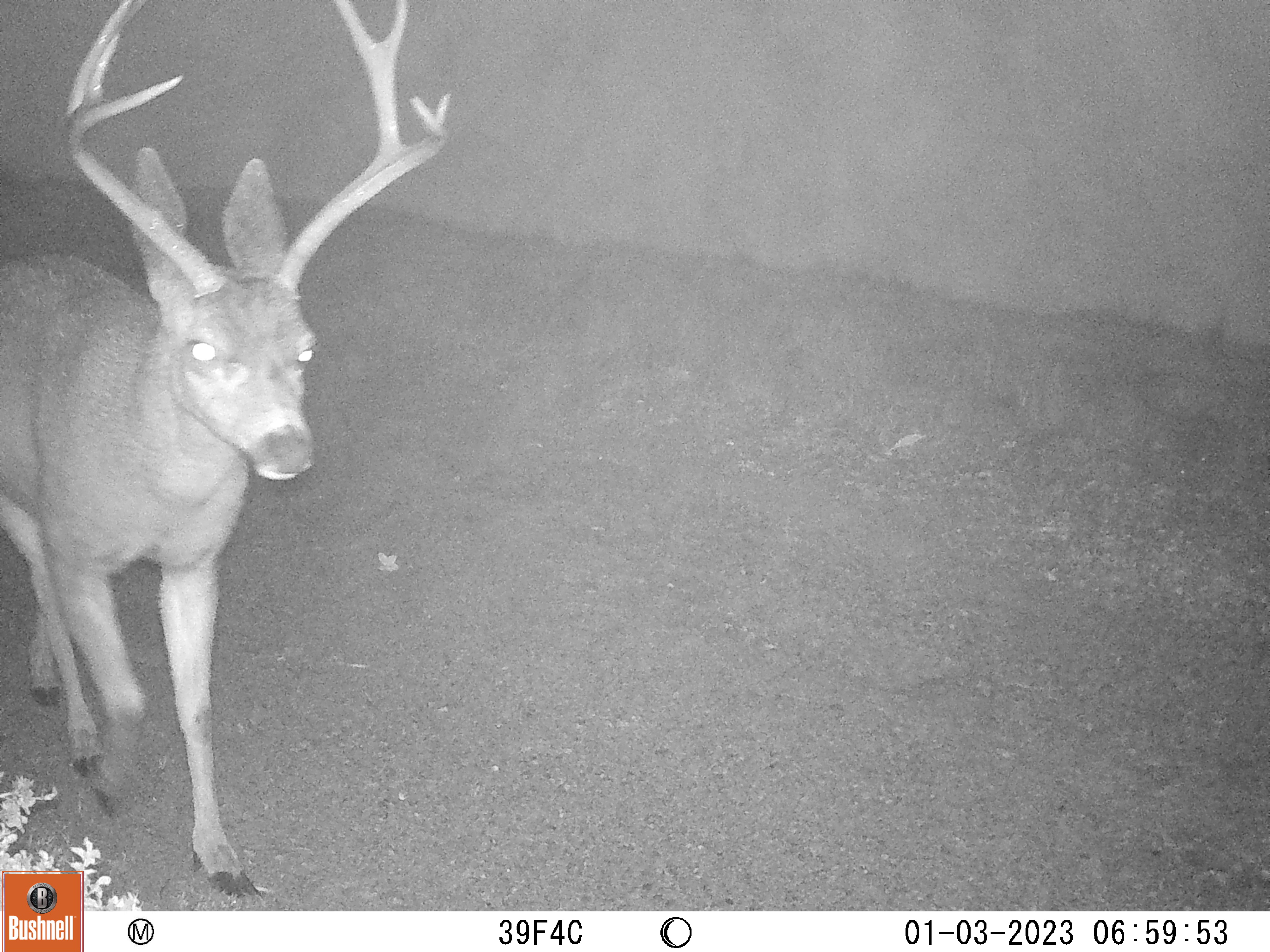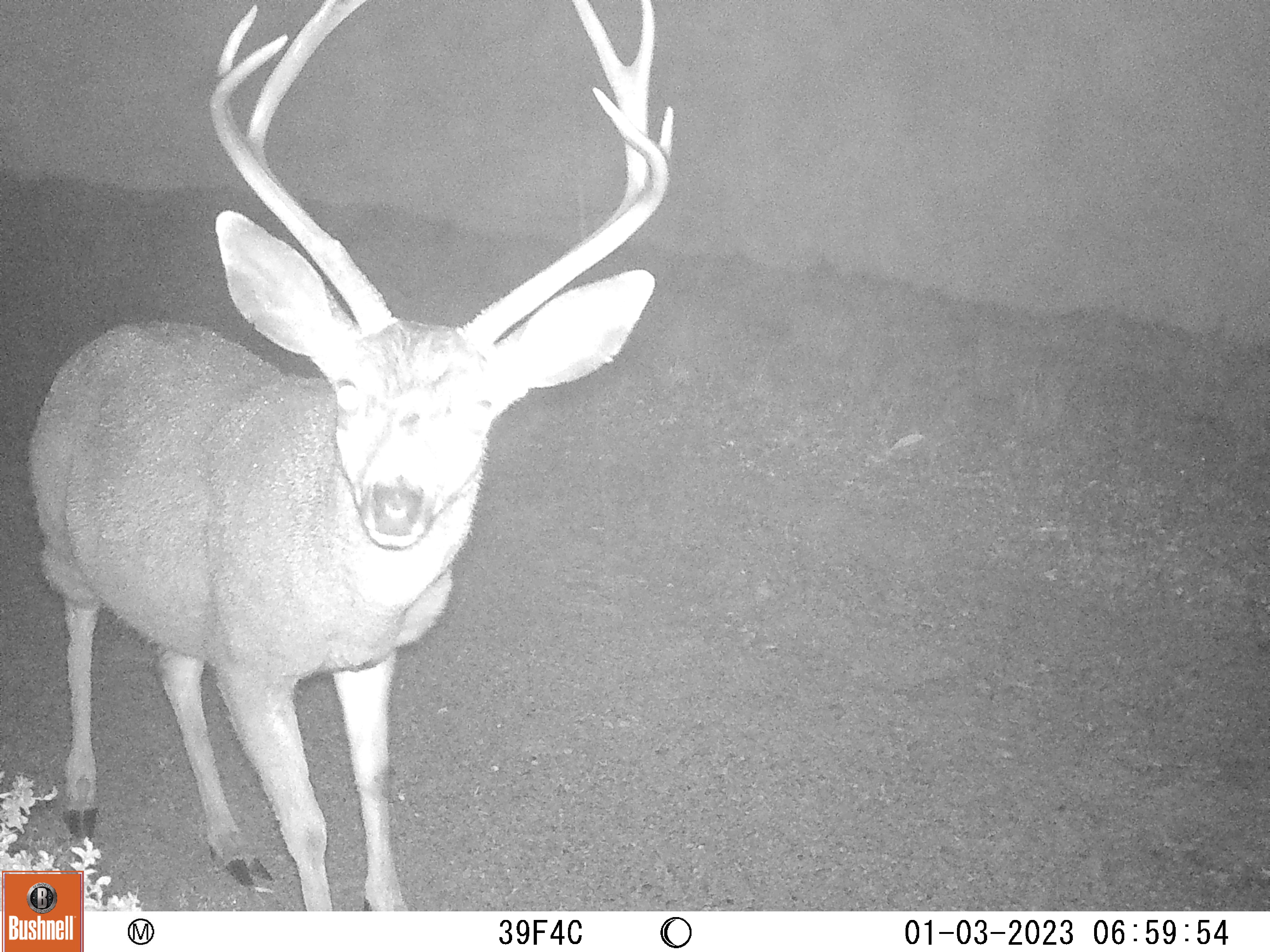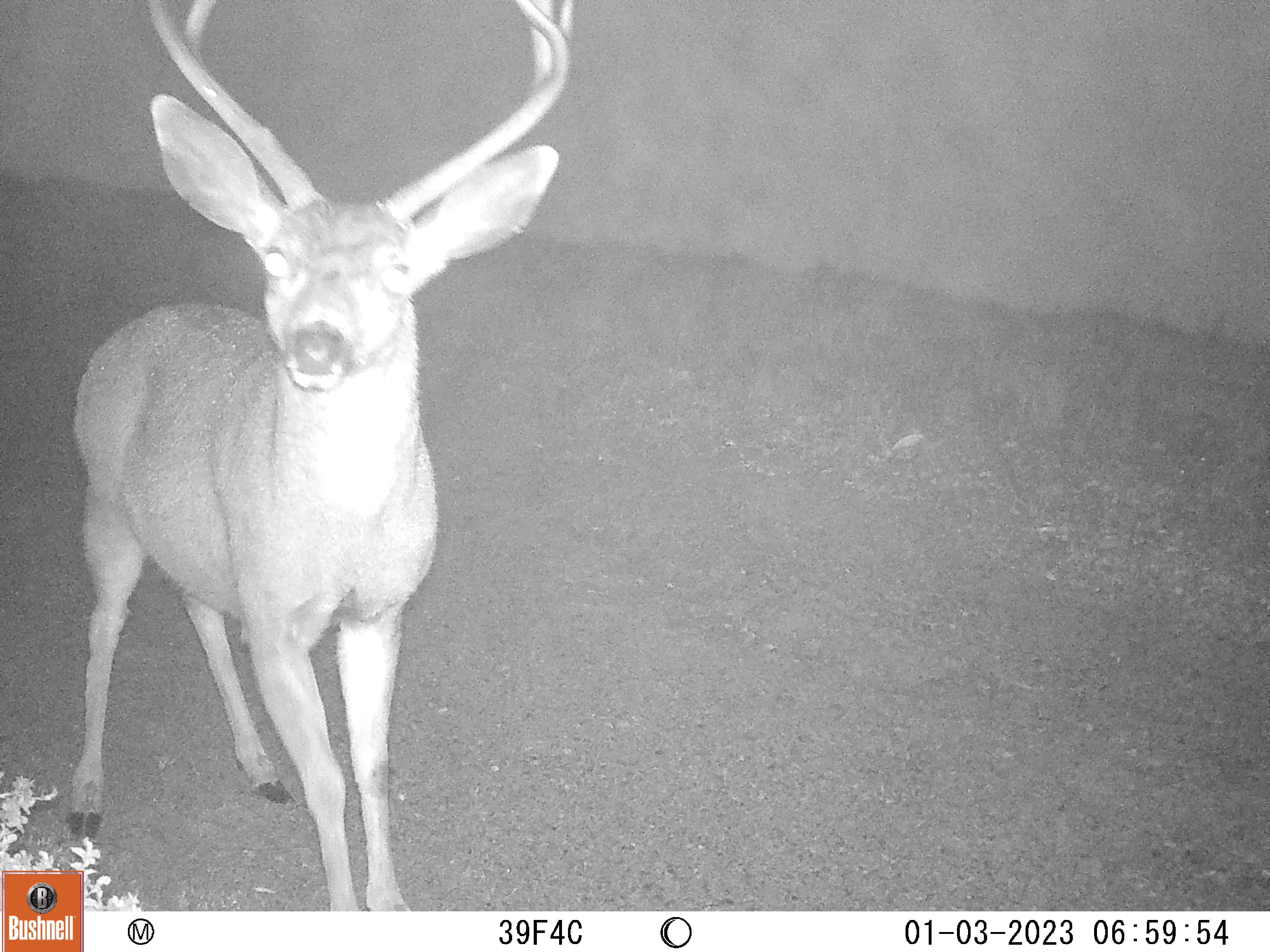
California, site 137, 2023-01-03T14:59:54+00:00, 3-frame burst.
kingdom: Animalia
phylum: Chordata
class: Mammalia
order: Artiodactyla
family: Cervidae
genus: Odocoileus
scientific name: Odocoileus hemionus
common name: mule deer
Mule deer (Odocoileus hemionus).